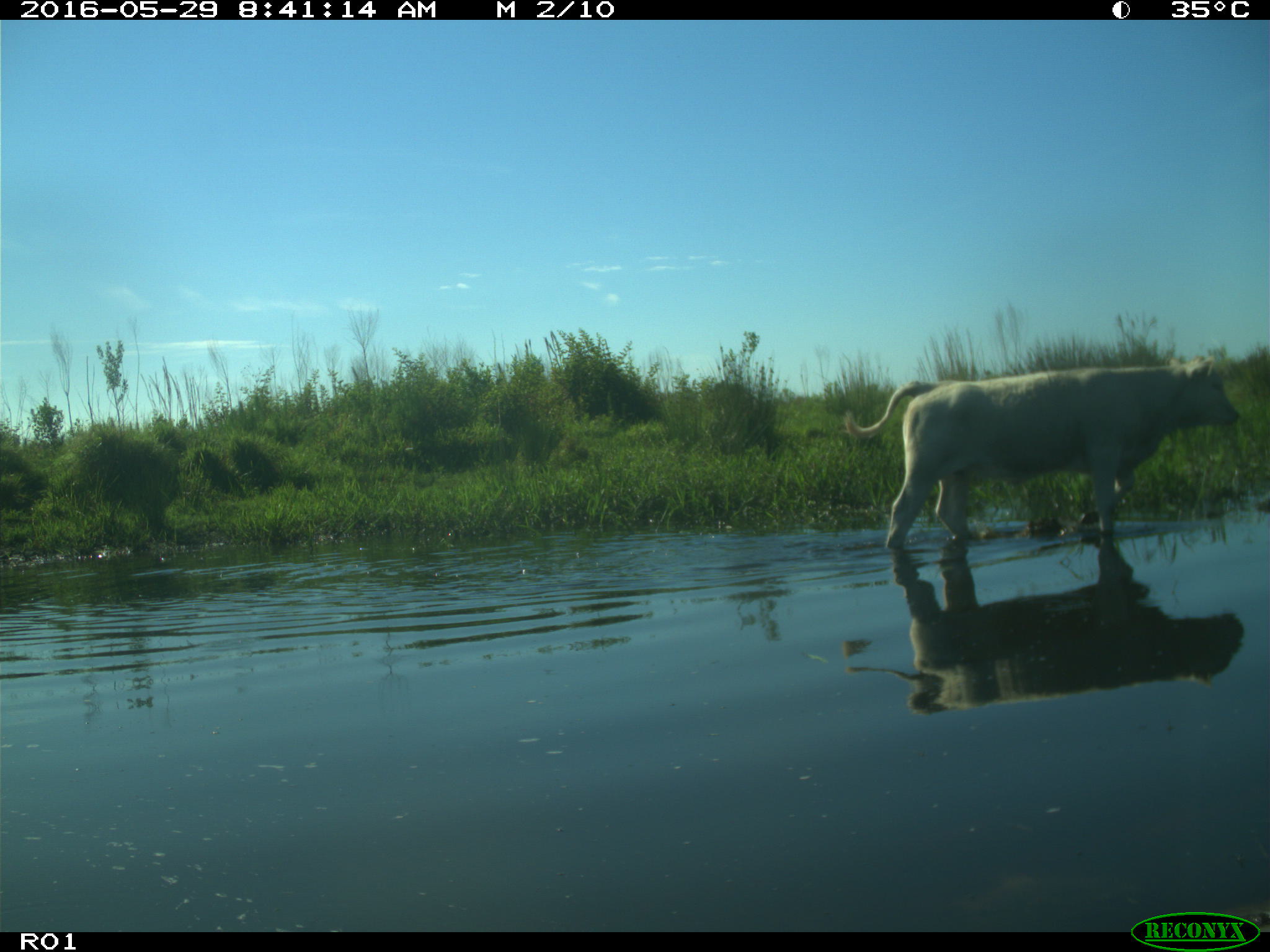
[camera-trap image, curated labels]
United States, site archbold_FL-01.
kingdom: Animalia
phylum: Chordata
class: Mammalia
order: Artiodactyla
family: Bovidae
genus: Bos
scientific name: Bos taurus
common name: domestic cow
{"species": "Bos taurus (domestic cow)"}